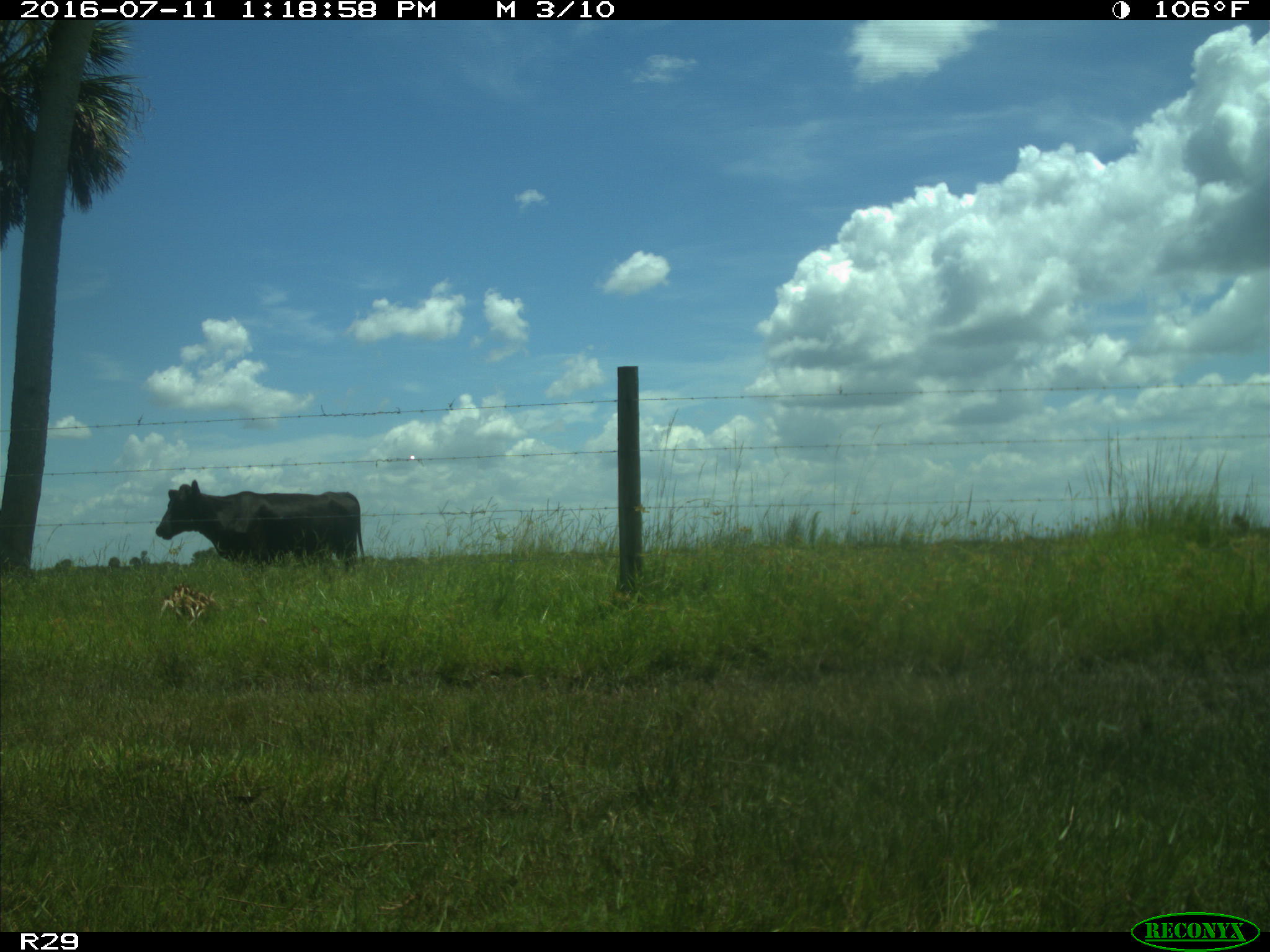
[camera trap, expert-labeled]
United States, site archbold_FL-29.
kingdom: Animalia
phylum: Chordata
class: Mammalia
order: Artiodactyla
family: Bovidae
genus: Bos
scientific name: Bos taurus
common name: domestic cow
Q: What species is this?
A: Bos taurus (domestic cow).